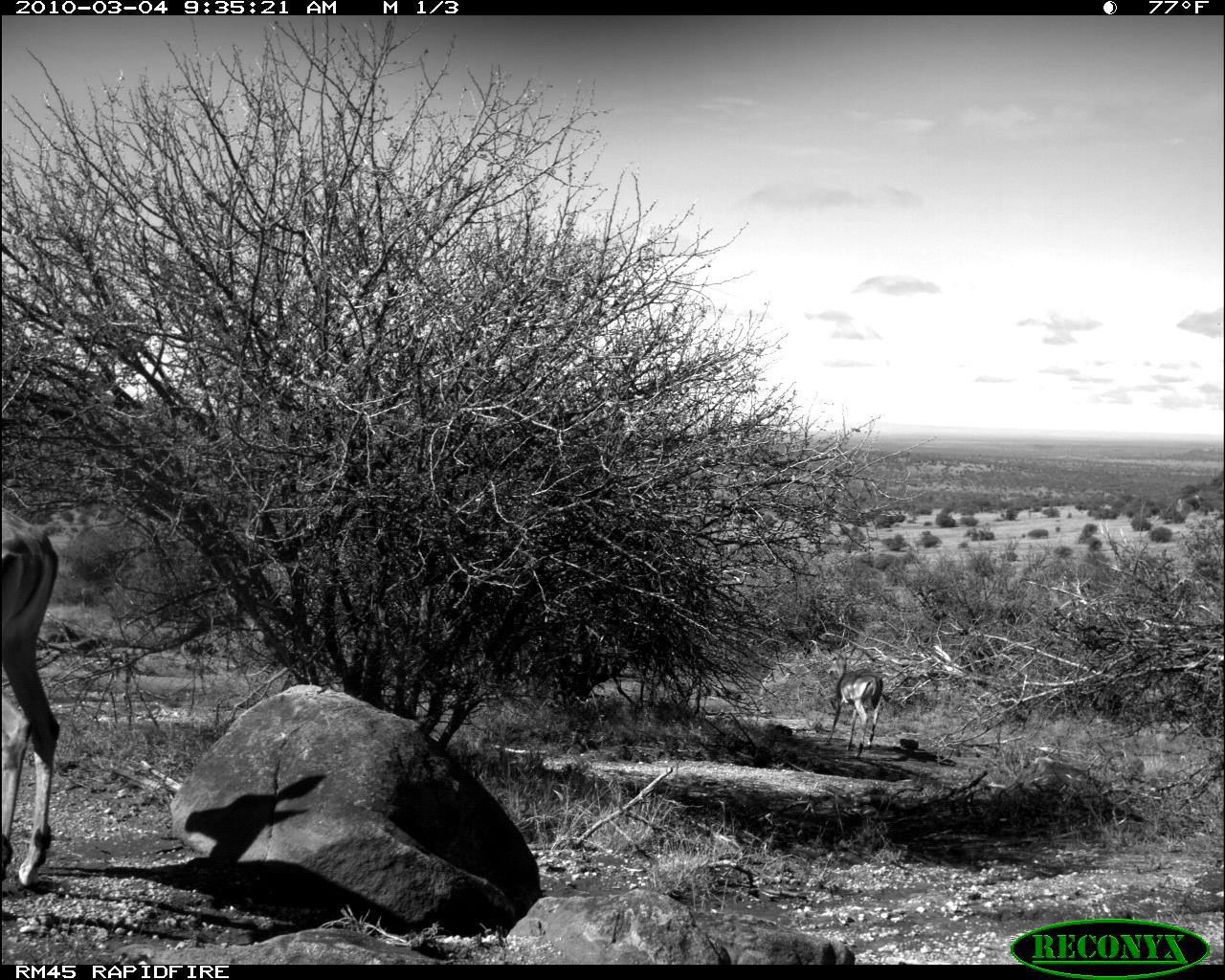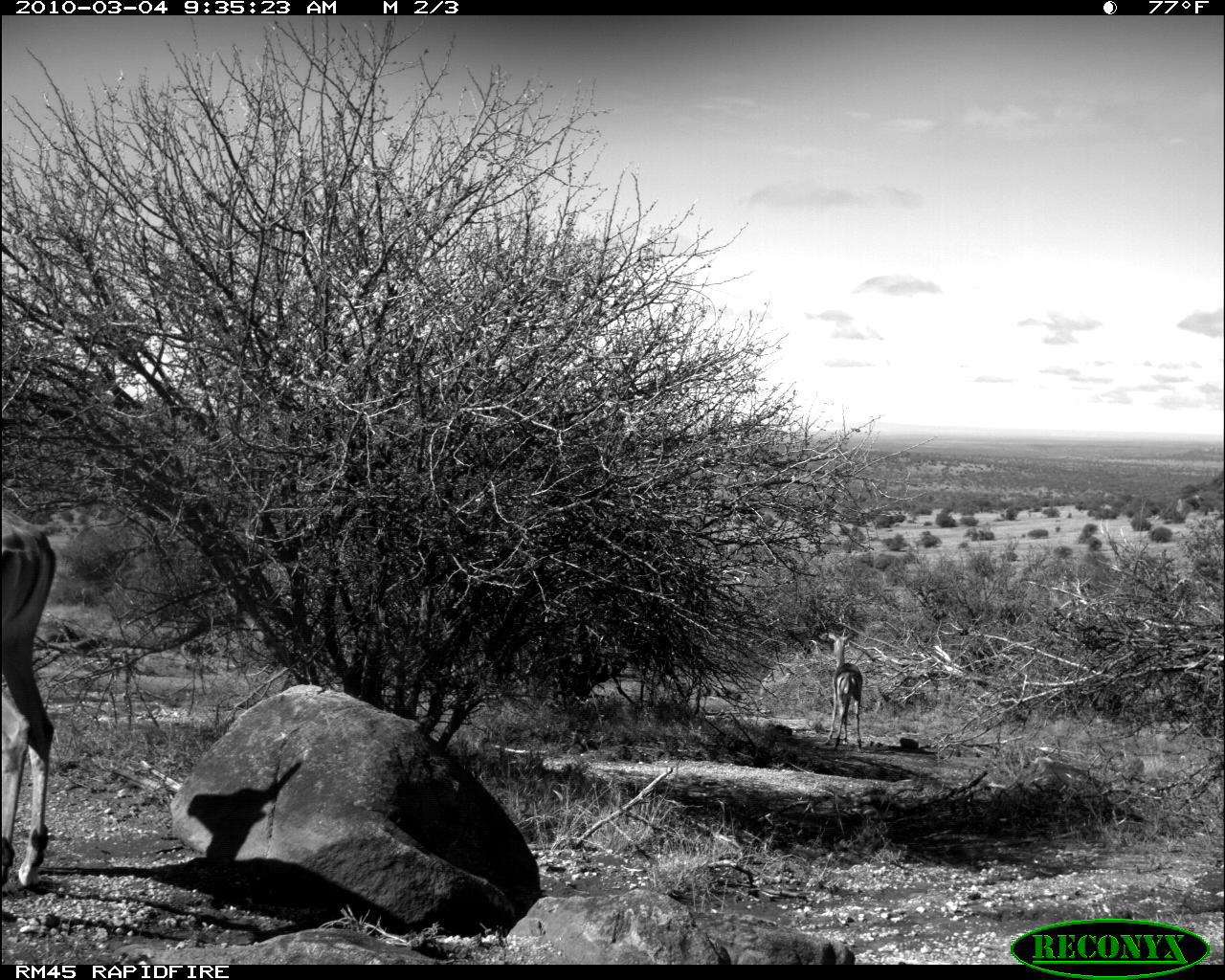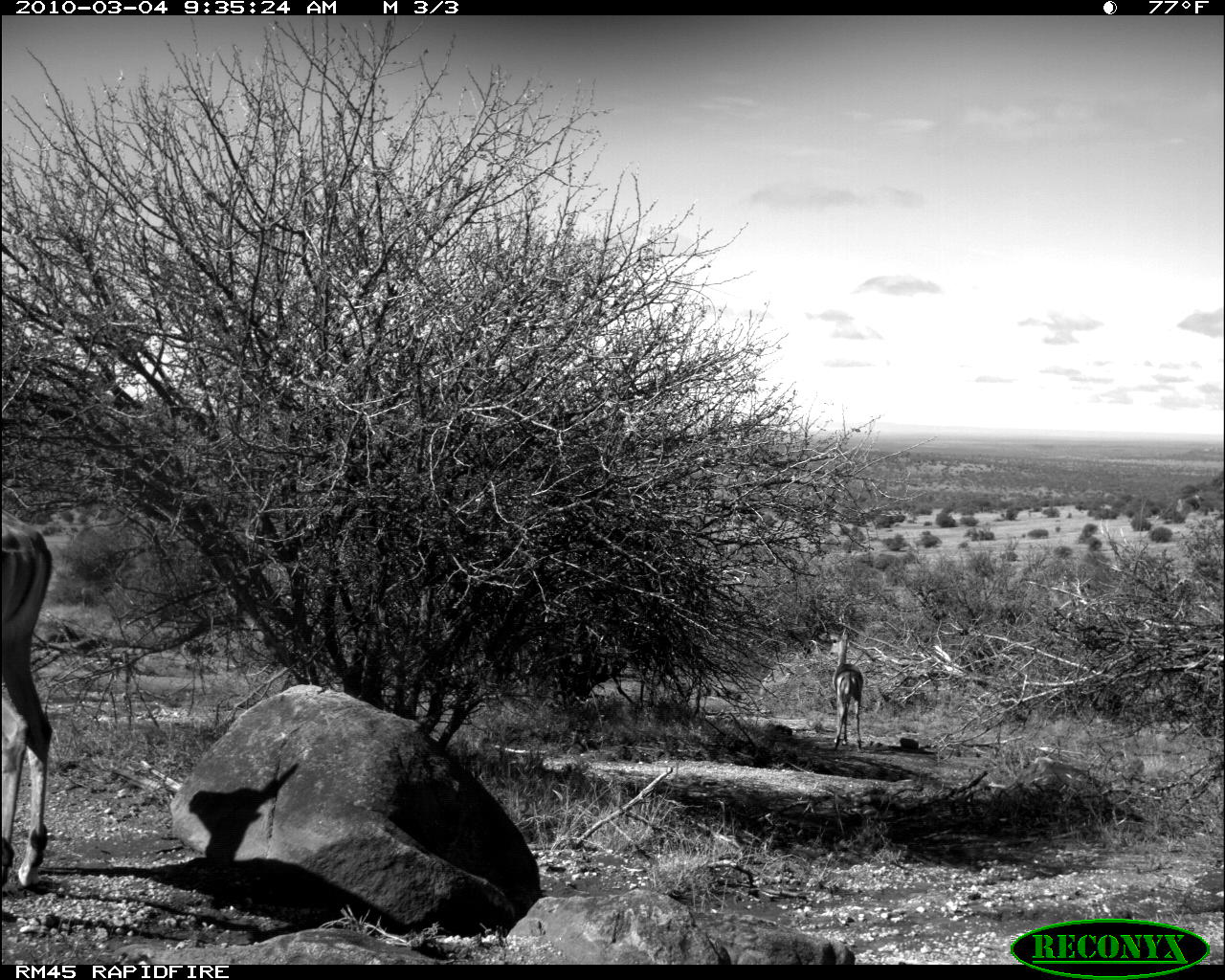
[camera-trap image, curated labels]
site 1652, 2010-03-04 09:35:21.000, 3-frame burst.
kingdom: Animalia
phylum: Chordata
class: Mammalia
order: Artiodactyla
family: Bovidae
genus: Aepyceros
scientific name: Aepyceros melampus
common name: impala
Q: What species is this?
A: Aepyceros melampus (impala).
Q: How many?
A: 2.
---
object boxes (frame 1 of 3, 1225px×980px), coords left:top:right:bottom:
aepyceros melampus: 0:497:62:887; 819:642:883:760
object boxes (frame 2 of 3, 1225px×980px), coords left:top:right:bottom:
aepyceros melampus: 0:504:69:889; 820:624:864:753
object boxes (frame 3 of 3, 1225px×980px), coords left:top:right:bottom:
aepyceros melampus: 0:504:52:896; 829:626:864:753